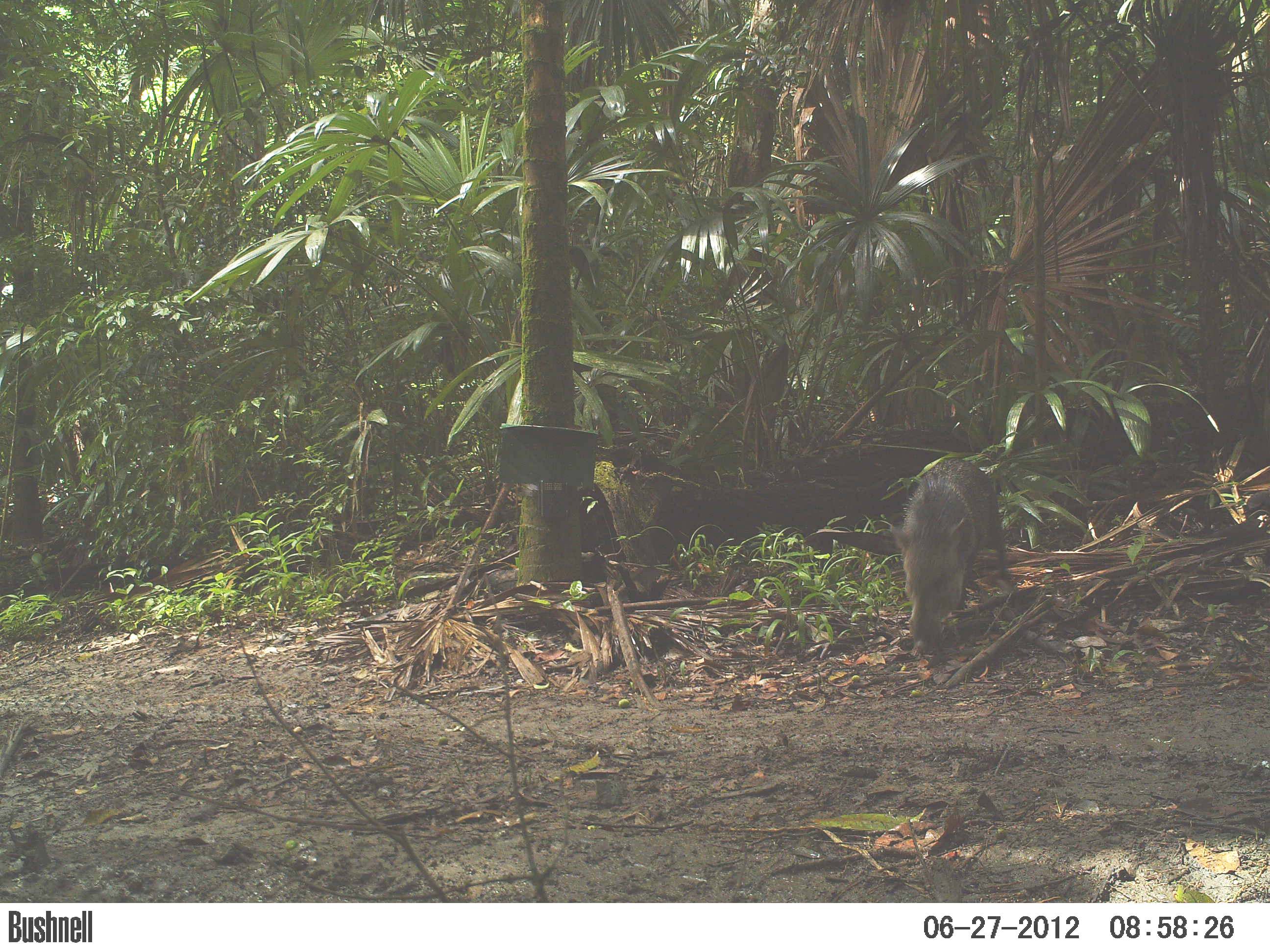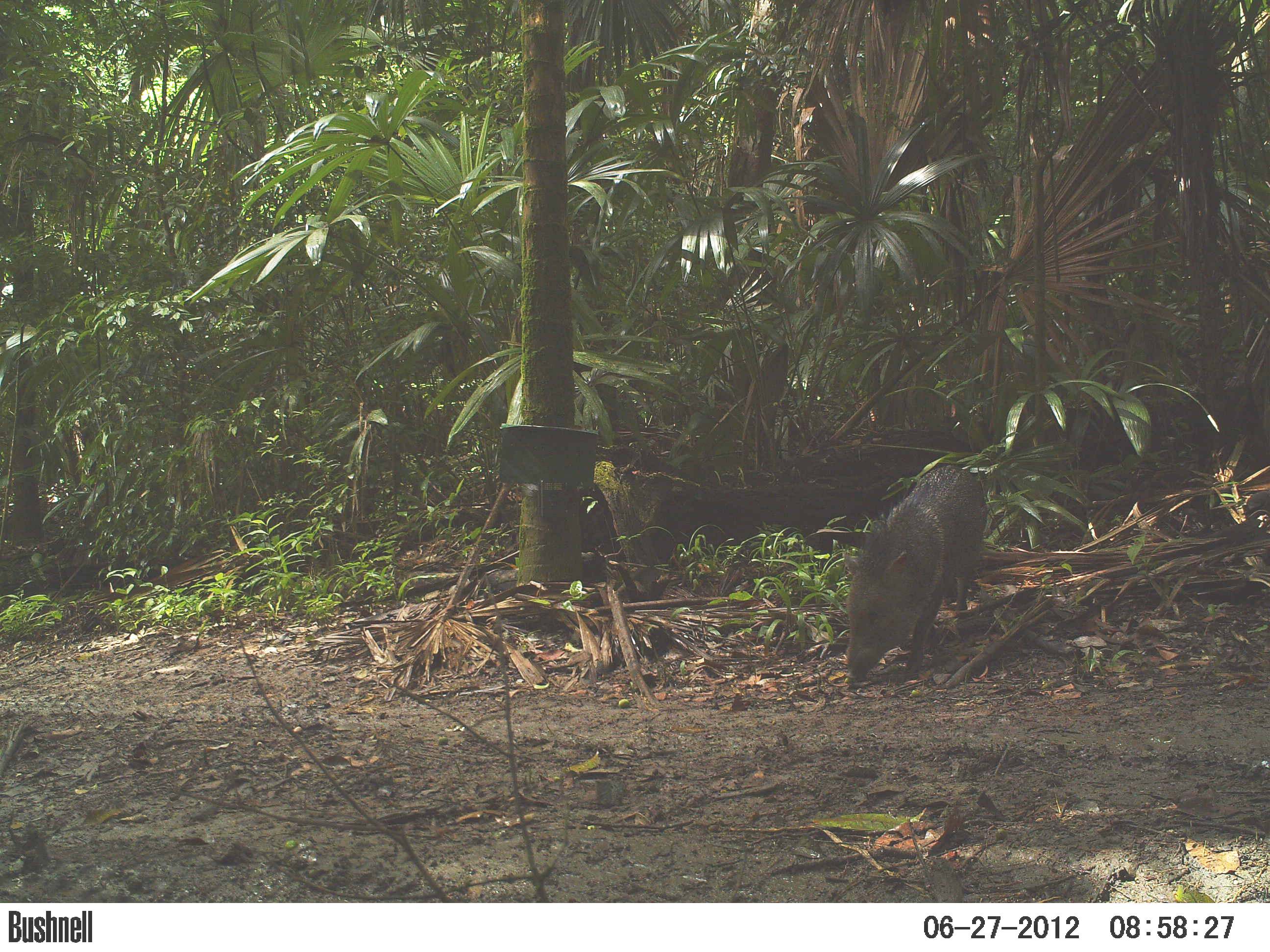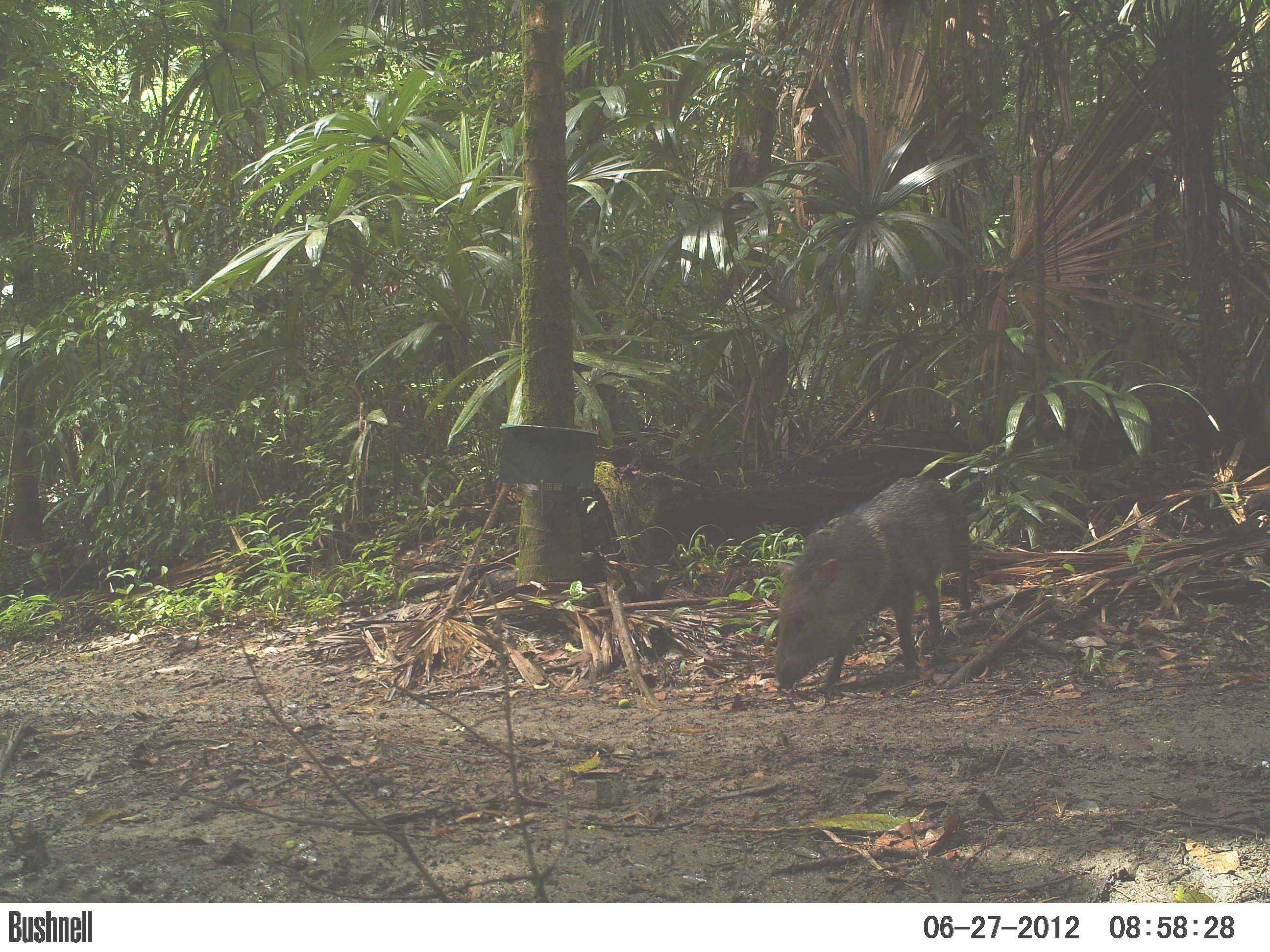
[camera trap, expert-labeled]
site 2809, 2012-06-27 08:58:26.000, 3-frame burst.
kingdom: Animalia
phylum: Chordata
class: Mammalia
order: Artiodactyla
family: Tayassuidae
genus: Pecari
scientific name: Pecari tajacu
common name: collared peccary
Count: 1.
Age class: adult.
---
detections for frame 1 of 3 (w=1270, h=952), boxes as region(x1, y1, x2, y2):
pecari tajacu: region(889, 457, 1016, 657)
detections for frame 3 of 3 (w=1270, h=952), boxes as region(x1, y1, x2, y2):
pecari tajacu: region(772, 475, 971, 694)